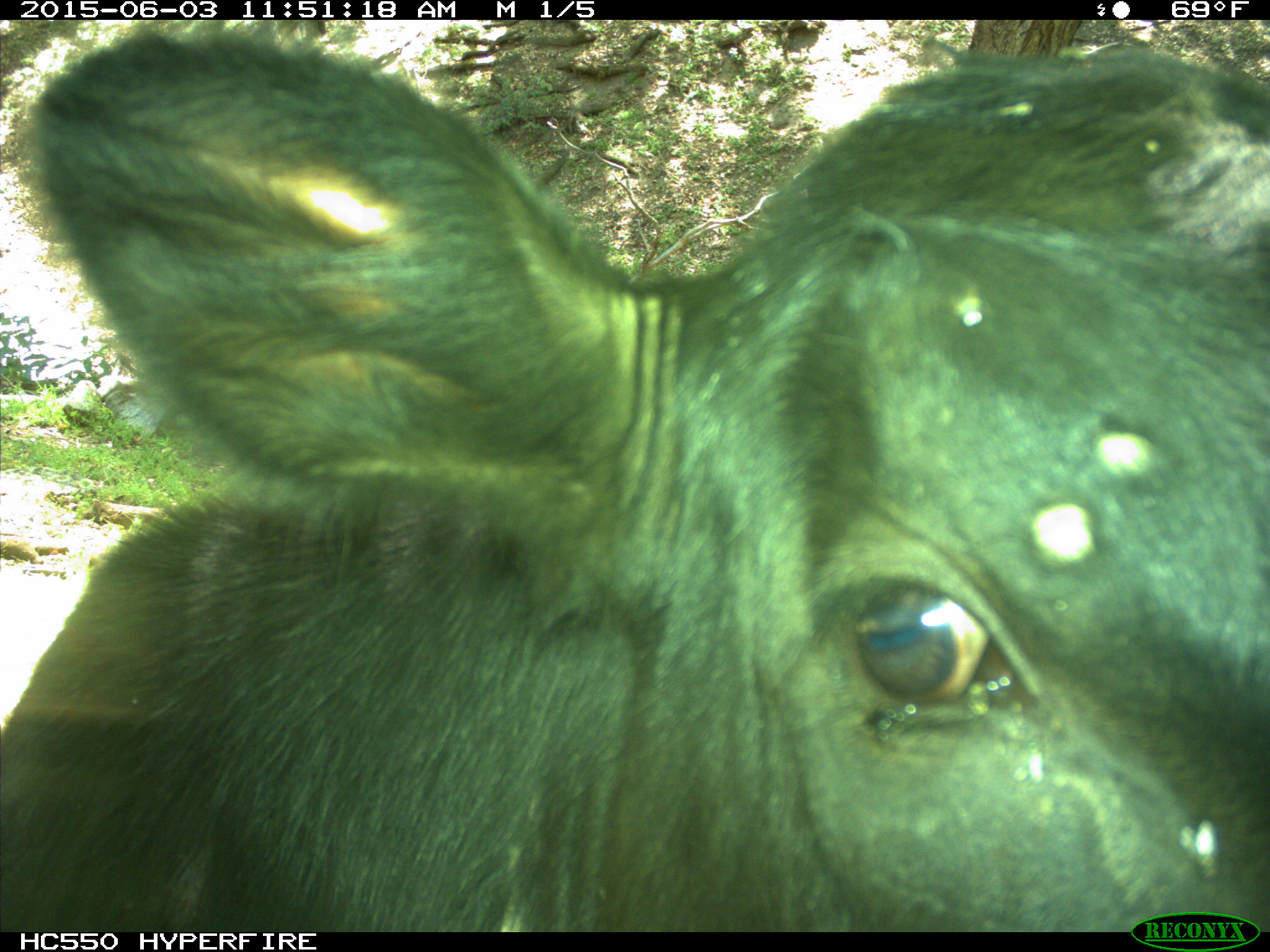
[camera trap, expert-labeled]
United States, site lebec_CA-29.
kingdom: Animalia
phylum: Chordata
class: Mammalia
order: Artiodactyla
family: Bovidae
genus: Bos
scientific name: Bos taurus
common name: domestic cow